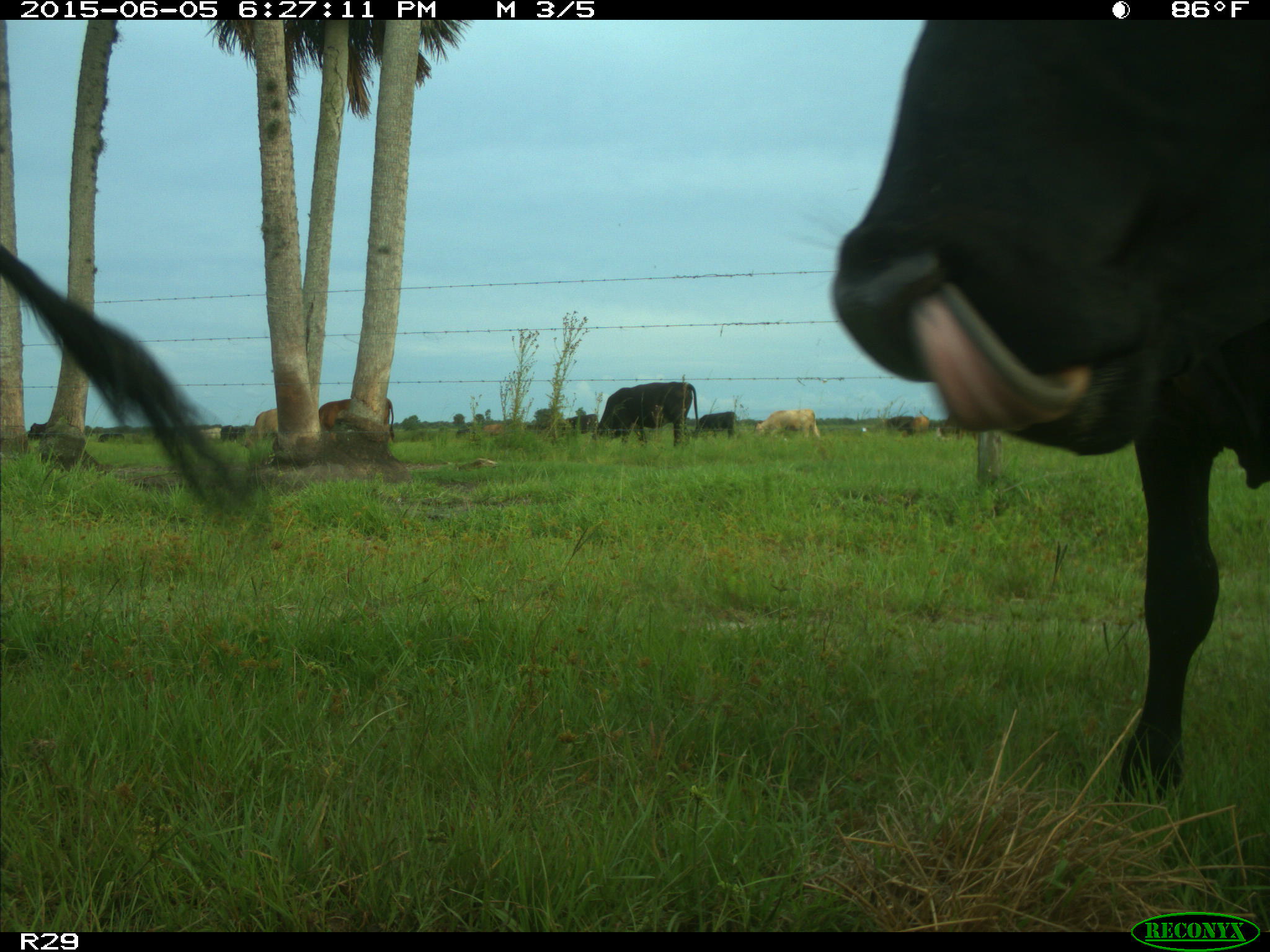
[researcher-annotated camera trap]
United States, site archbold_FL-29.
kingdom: Animalia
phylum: Chordata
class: Mammalia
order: Artiodactyla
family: Bovidae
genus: Bos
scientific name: Bos taurus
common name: domestic cow